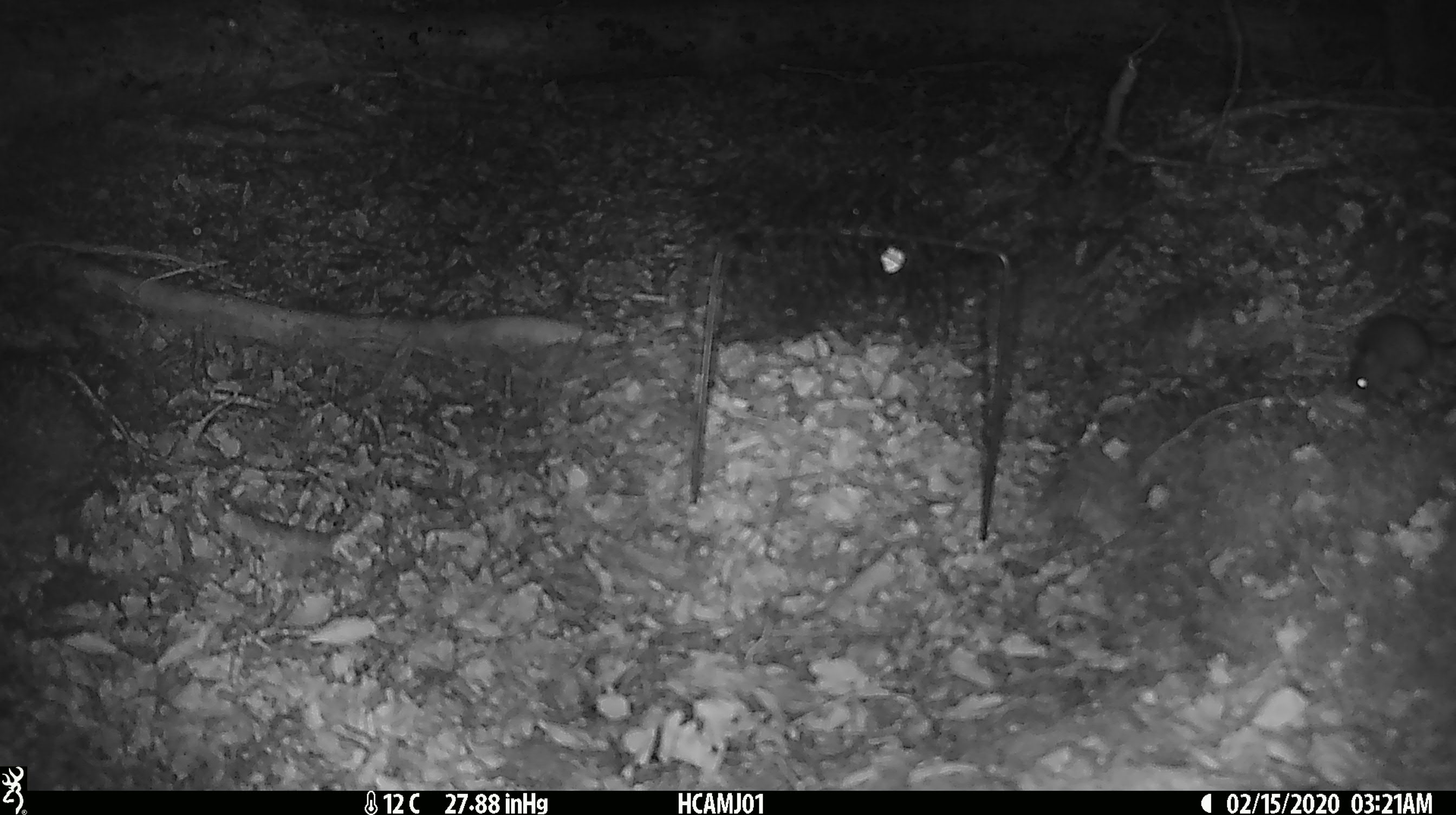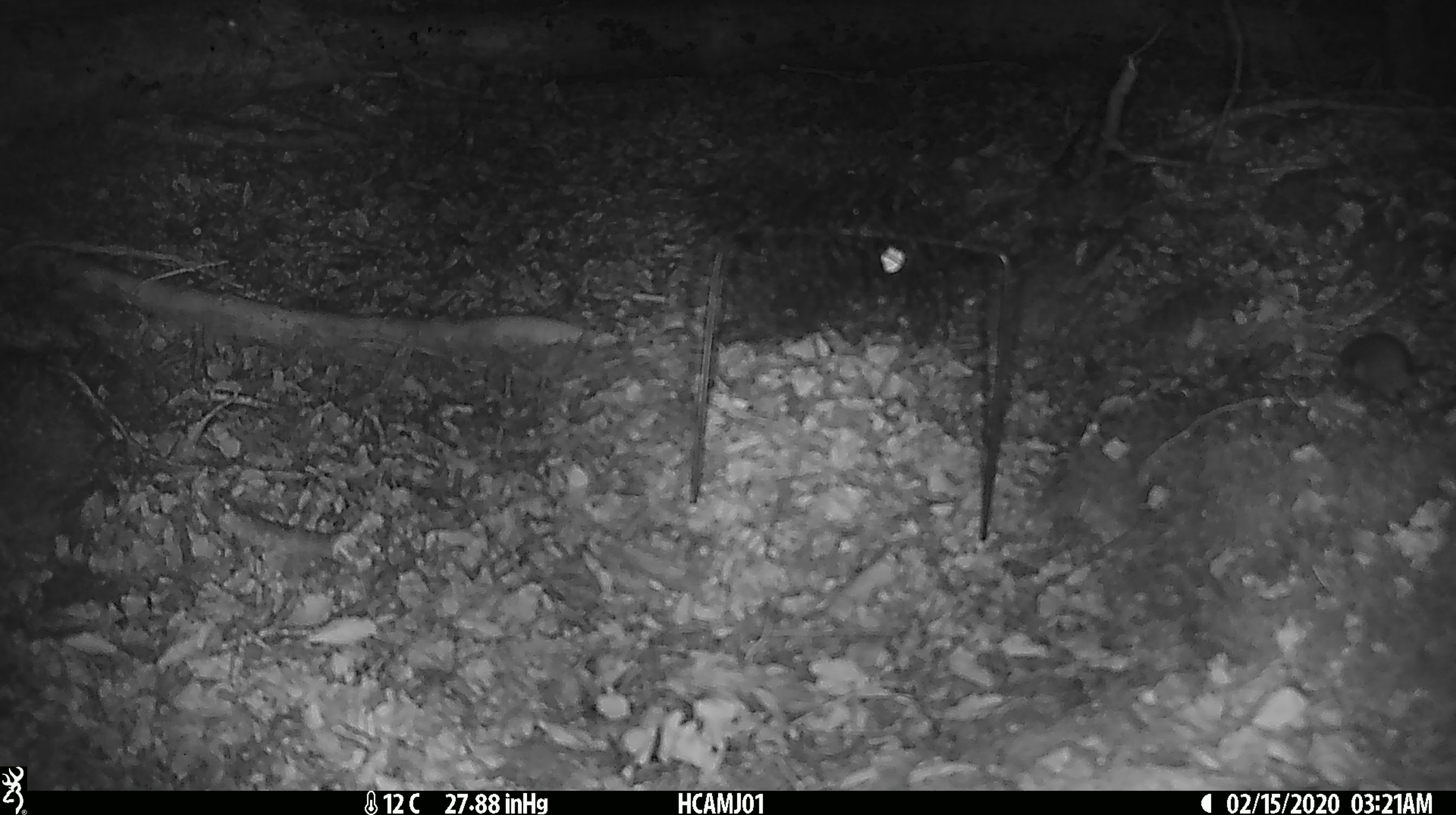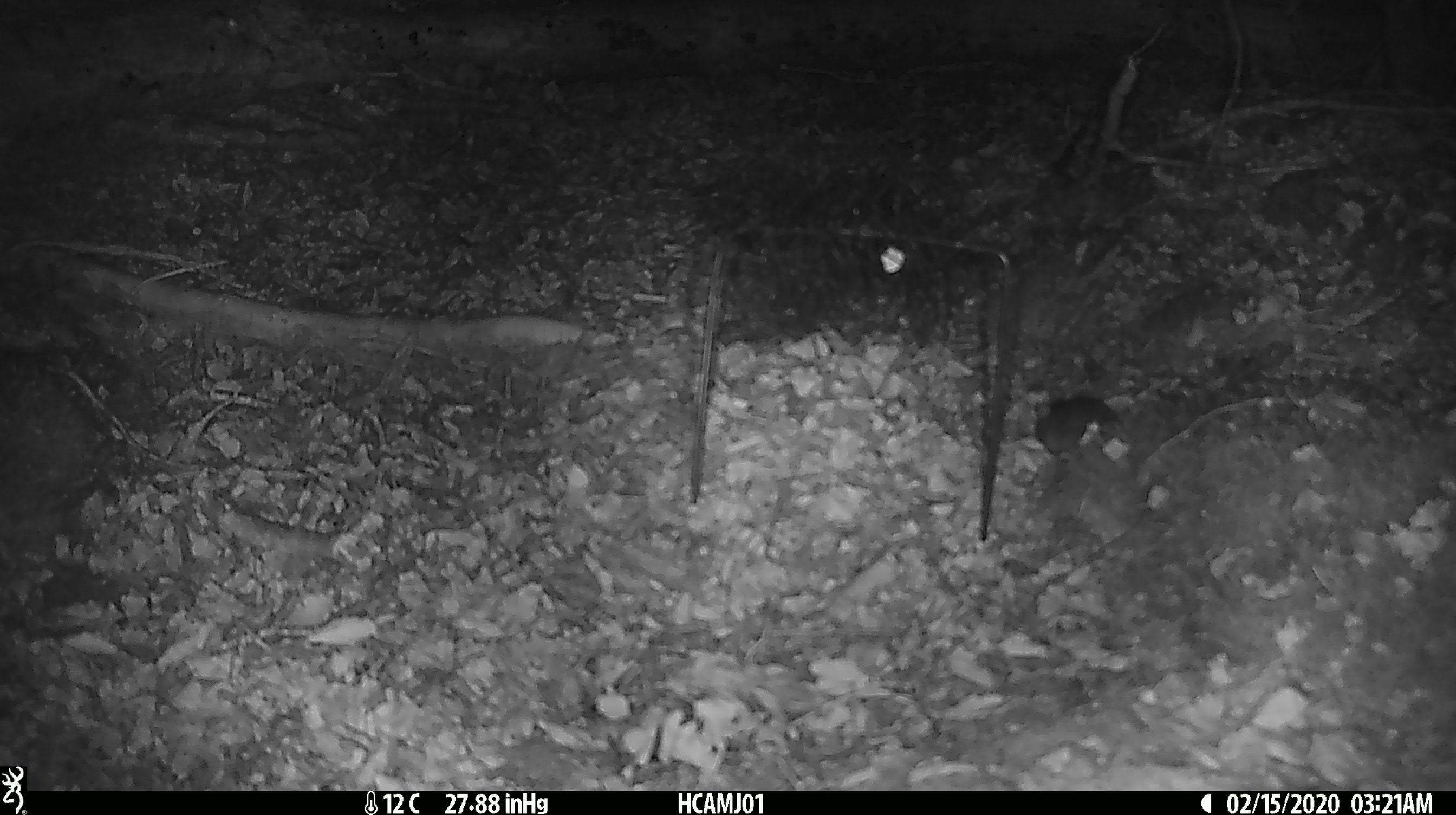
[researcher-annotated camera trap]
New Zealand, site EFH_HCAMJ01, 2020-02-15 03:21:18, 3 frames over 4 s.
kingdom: Animalia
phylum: Chordata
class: Mammalia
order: Rodentia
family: Muridae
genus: Mus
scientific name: Mus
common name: mouse